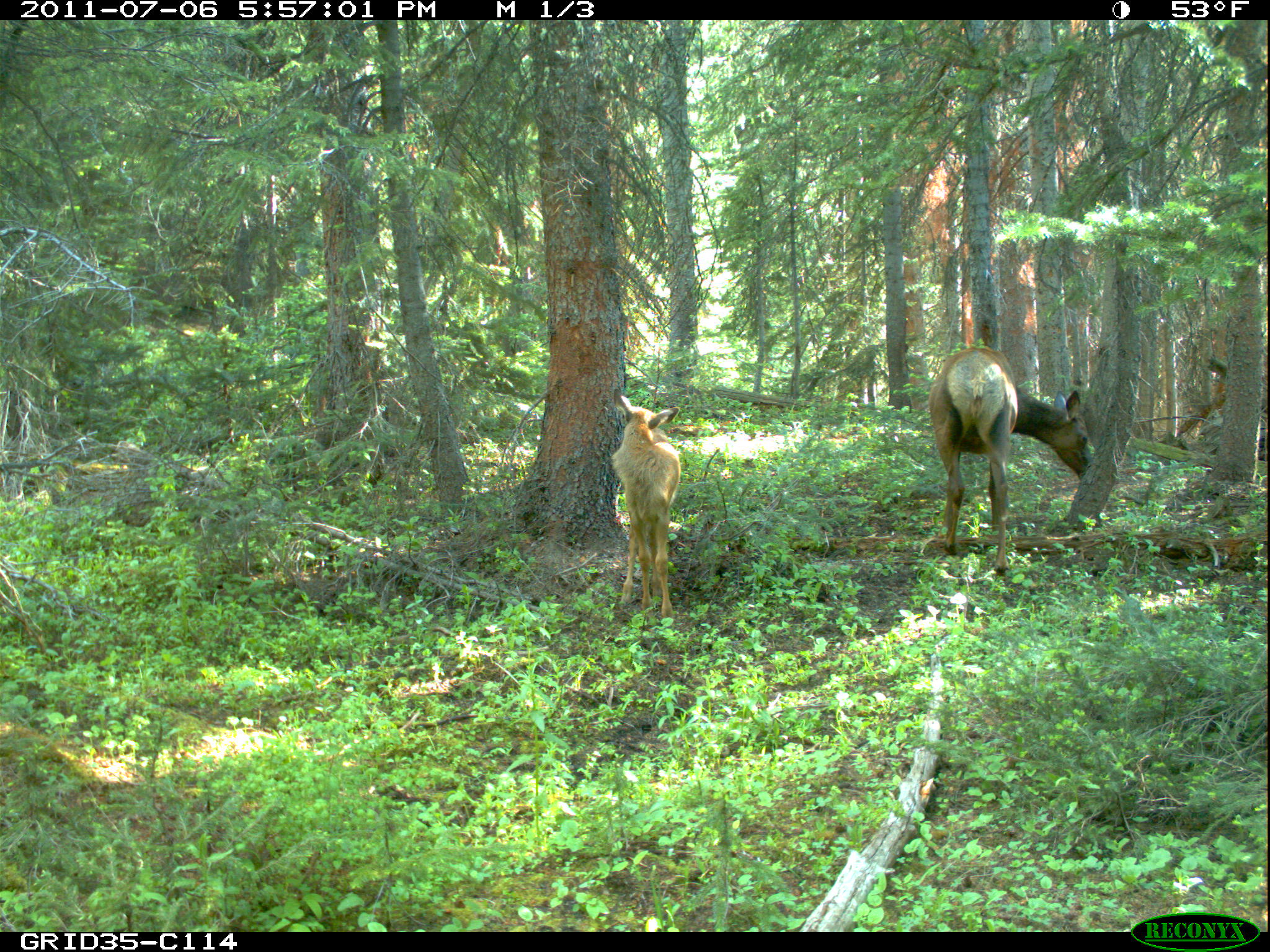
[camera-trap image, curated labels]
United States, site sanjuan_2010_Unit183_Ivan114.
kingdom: Animalia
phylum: Chordata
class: Mammalia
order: Artiodactyla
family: Cervidae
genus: Cervus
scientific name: Cervus elaphus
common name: red deer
Cervus elaphus (red deer).